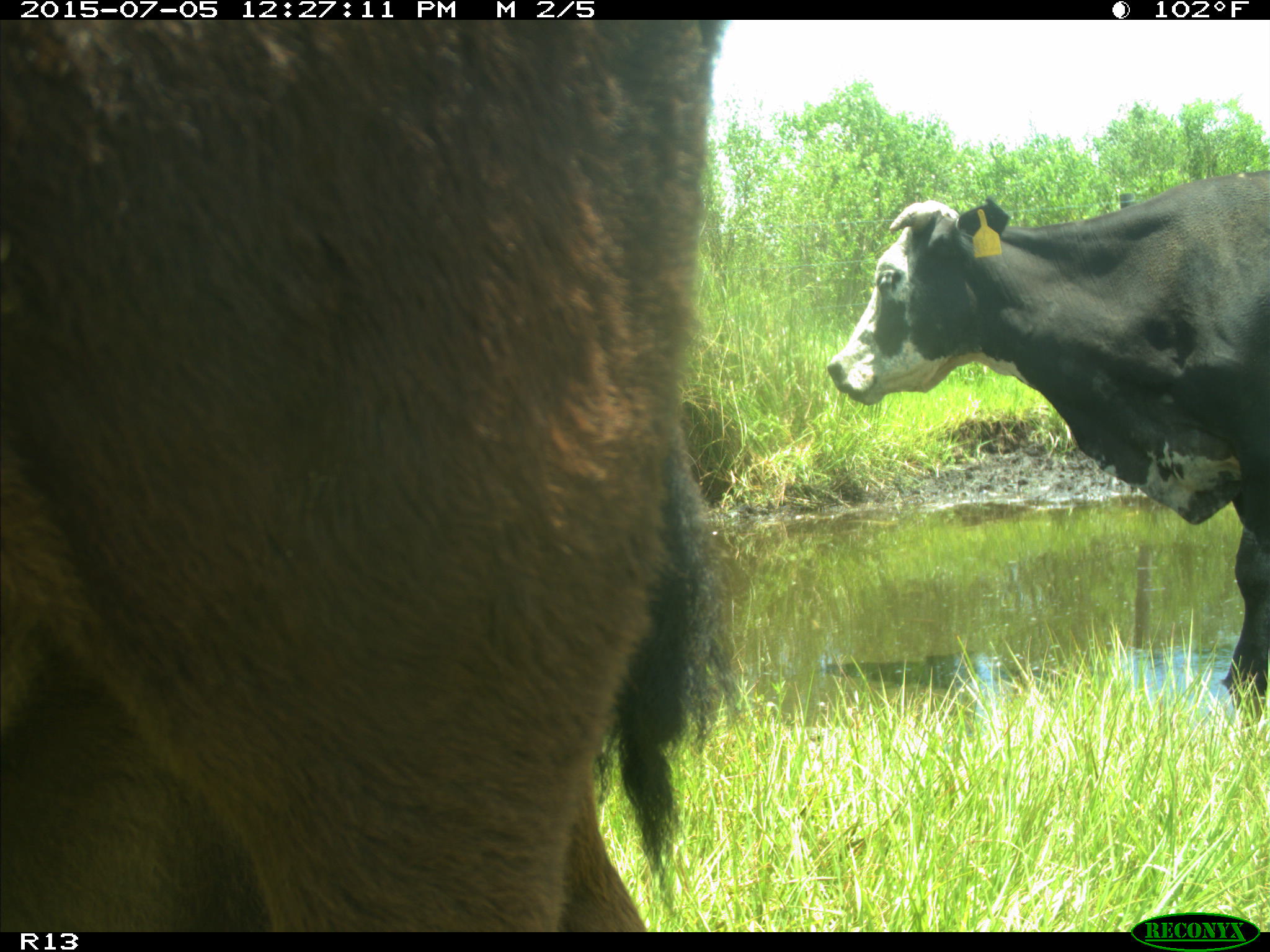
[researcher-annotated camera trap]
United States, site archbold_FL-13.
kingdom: Animalia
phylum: Chordata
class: Mammalia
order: Artiodactyla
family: Bovidae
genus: Bos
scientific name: Bos taurus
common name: domestic cow